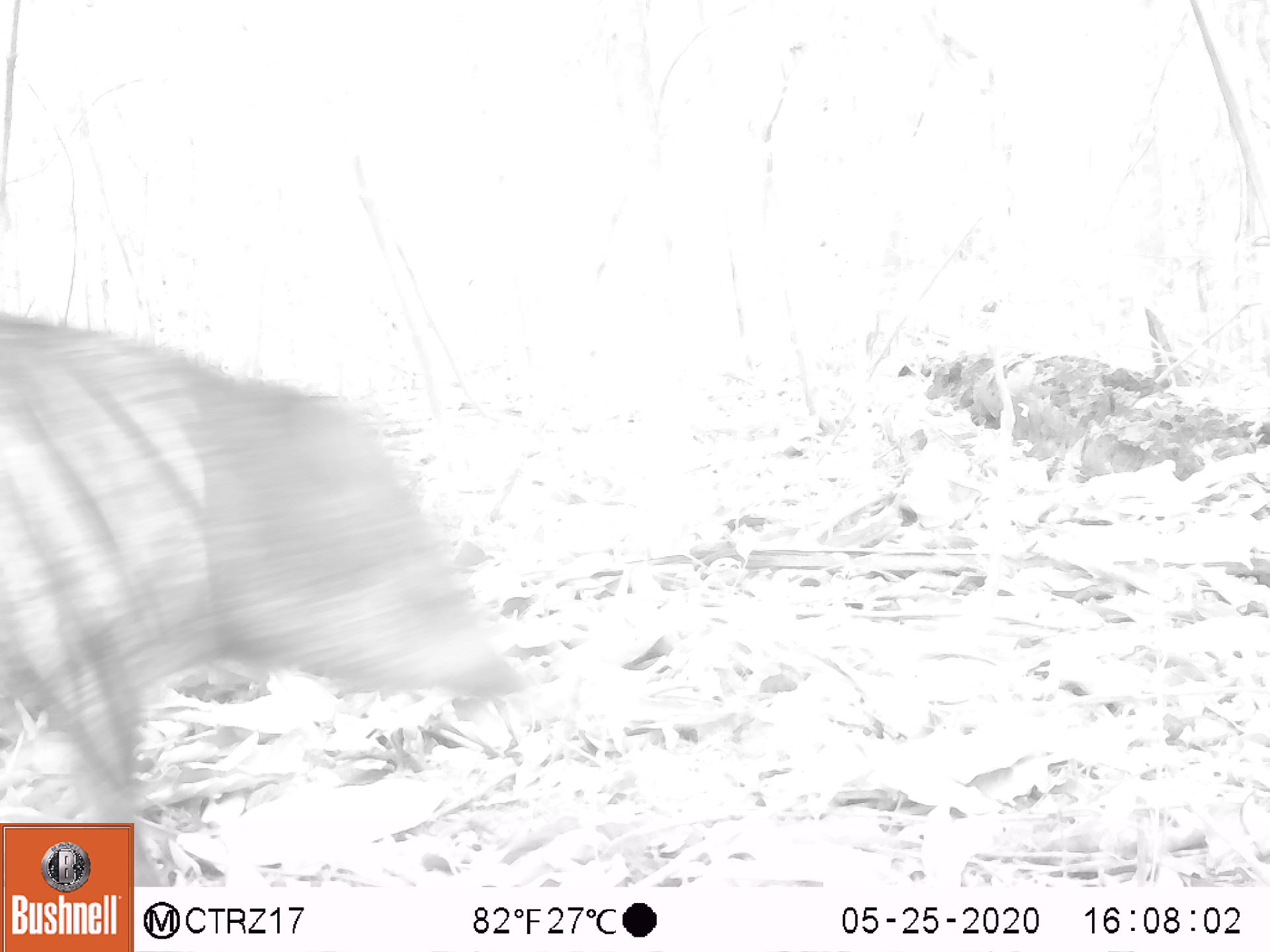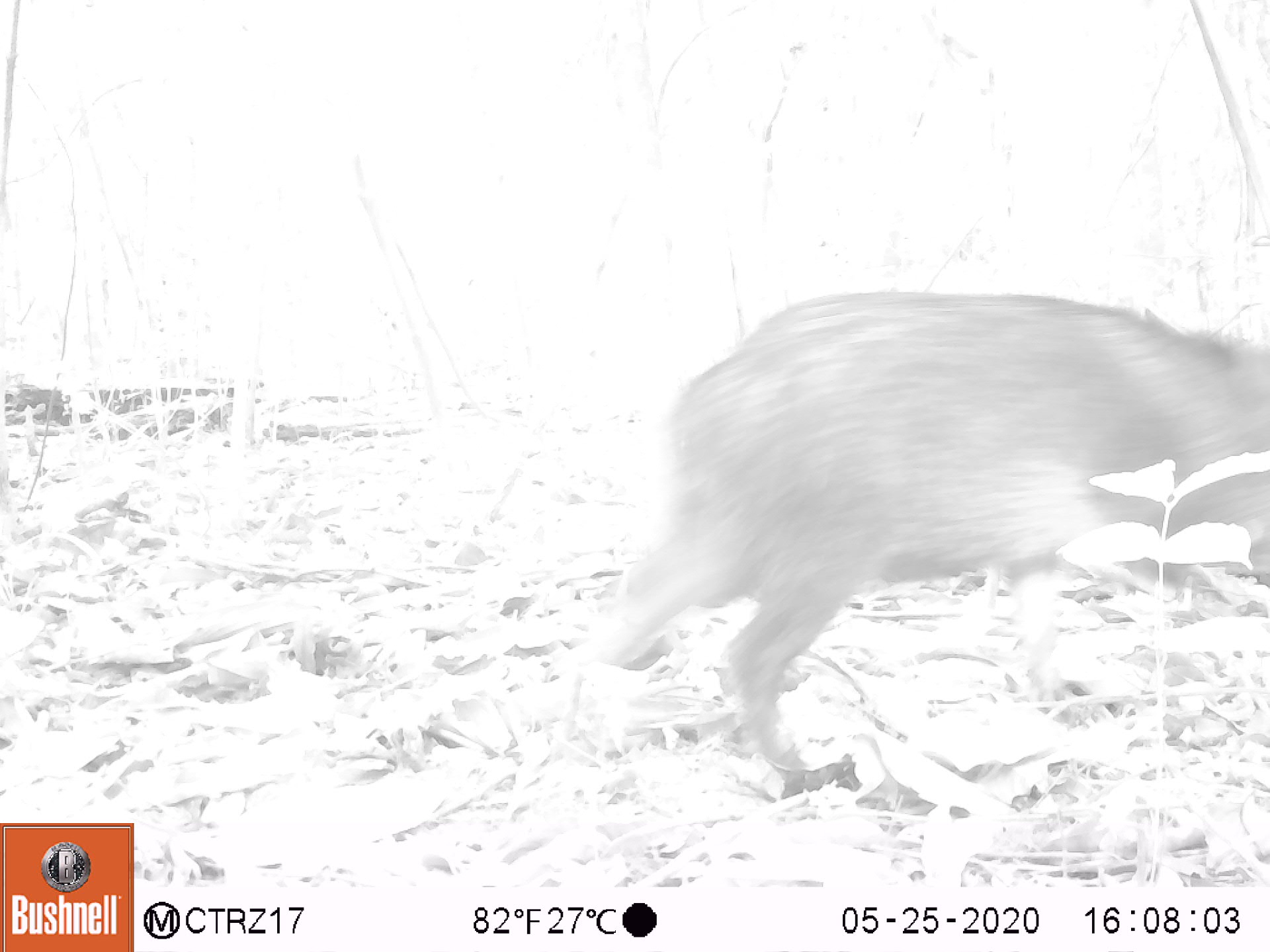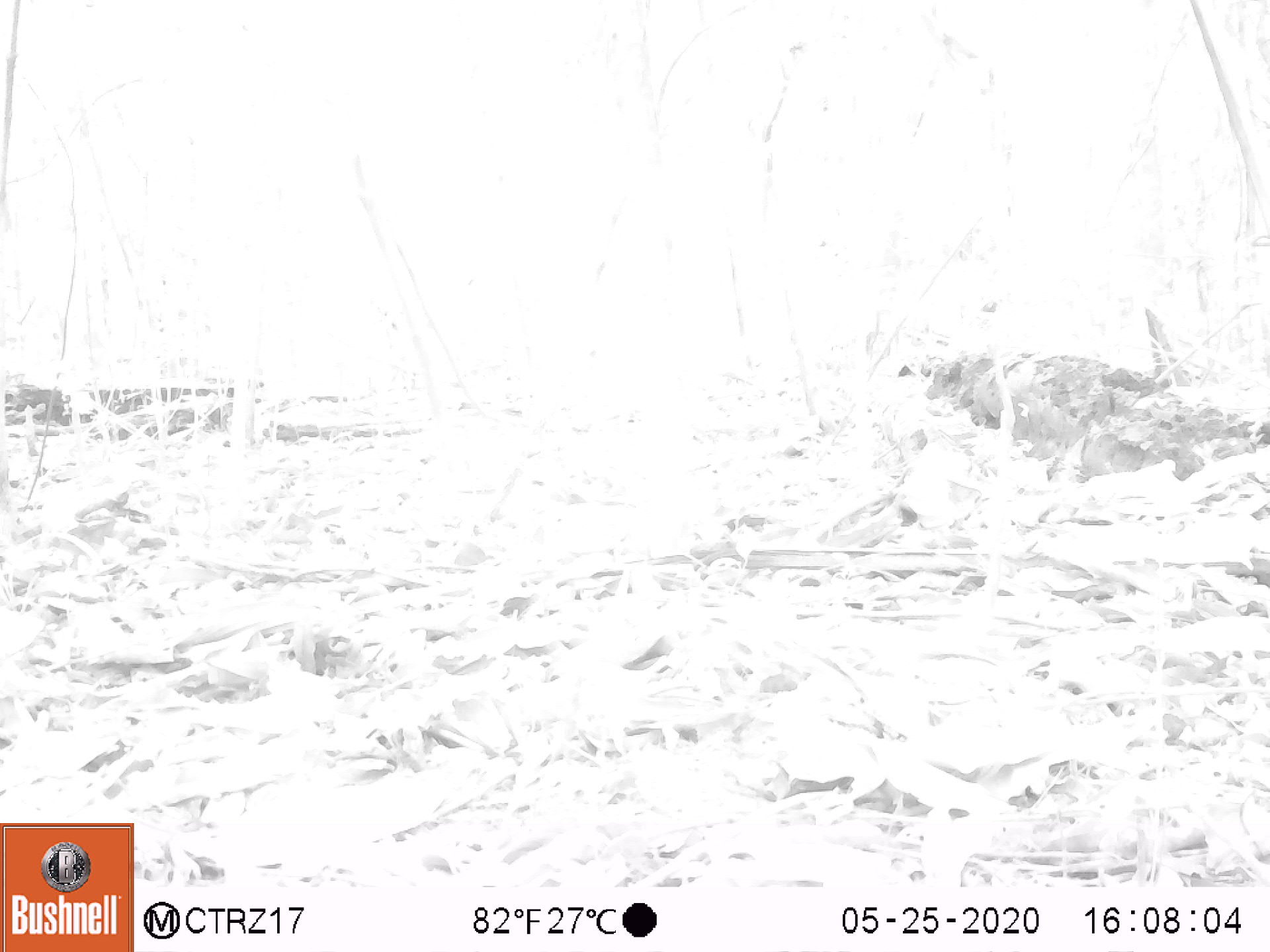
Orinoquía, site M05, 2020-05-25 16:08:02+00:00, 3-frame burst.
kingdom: Animalia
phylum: Chordata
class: Mammalia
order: Artiodactyla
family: Tayassuidae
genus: Pecari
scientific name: Pecari tajacu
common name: collared peccary